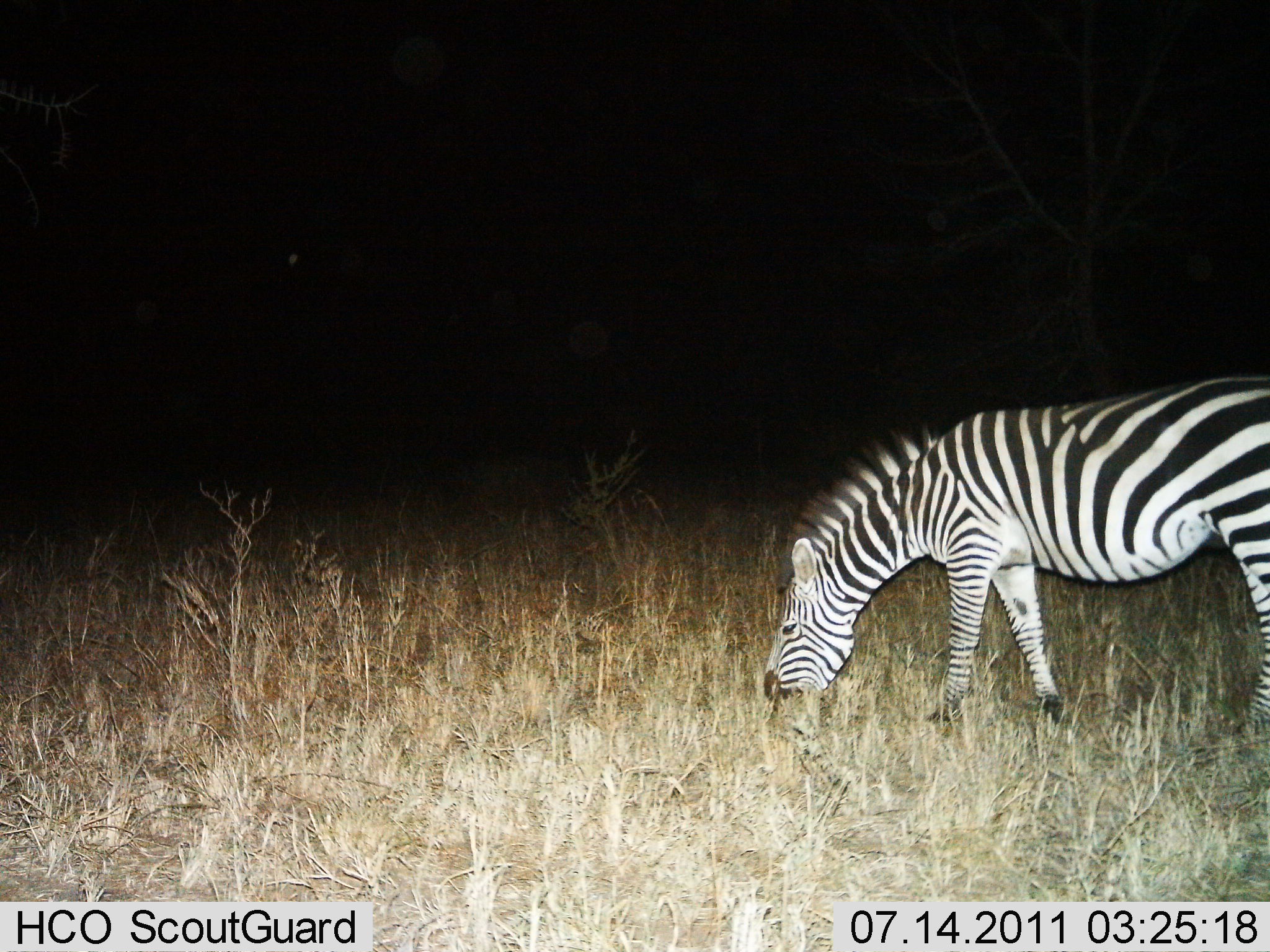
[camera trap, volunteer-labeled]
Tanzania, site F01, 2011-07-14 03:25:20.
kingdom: Animalia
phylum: Chordata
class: Mammalia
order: Perissodactyla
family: Equidae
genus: Equus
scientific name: Equus quagga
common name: plains zebra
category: zebra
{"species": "zebra (plains zebra) (Equus quagga)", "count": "1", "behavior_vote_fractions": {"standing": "17%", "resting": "0%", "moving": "0%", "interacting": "0%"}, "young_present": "0%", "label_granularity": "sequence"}